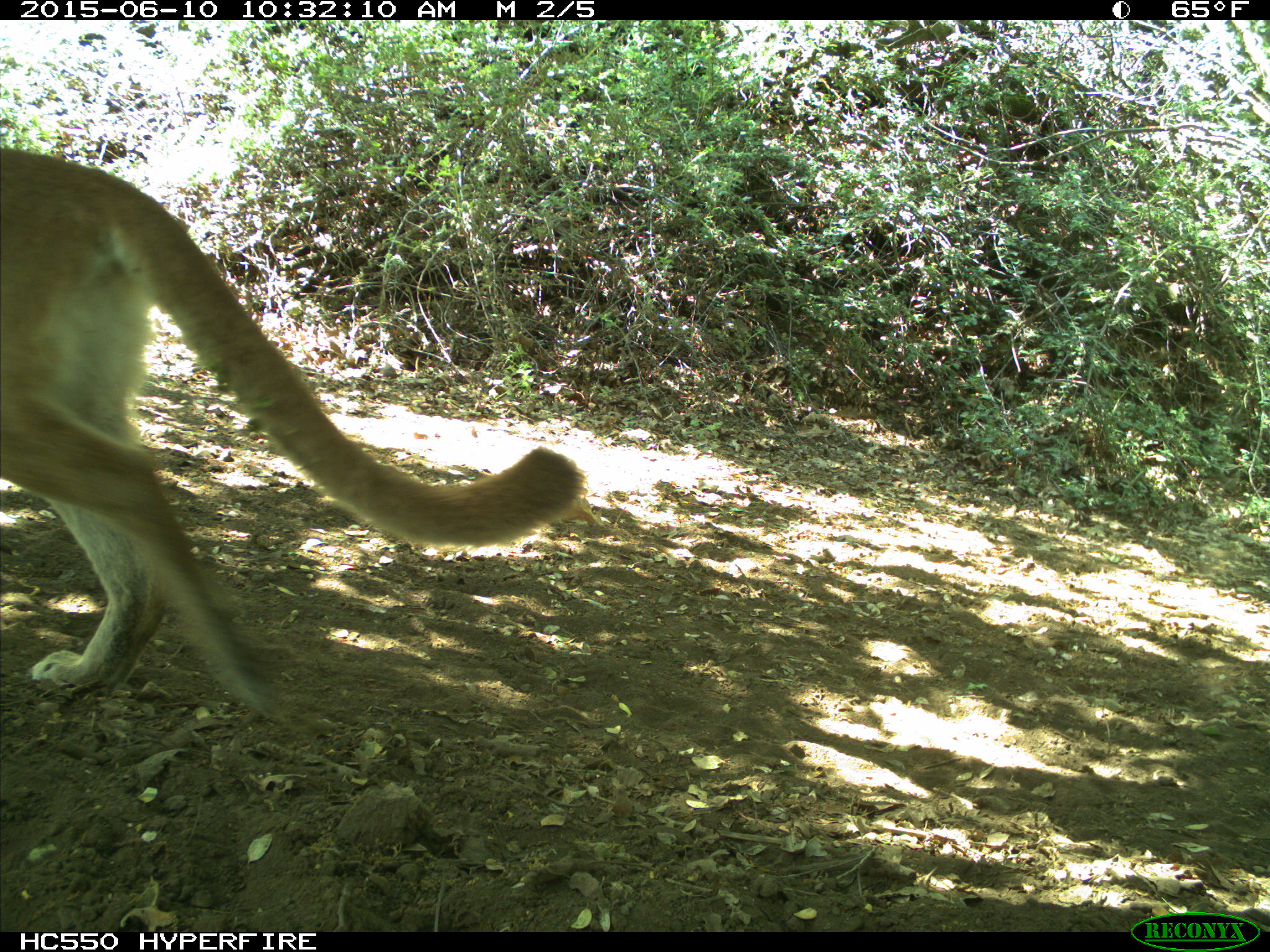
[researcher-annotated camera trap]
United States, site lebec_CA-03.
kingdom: Animalia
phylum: Chordata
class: Mammalia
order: Carnivora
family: Felidae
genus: Puma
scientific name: Puma concolor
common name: mountain lion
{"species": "Puma concolor (mountain lion)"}